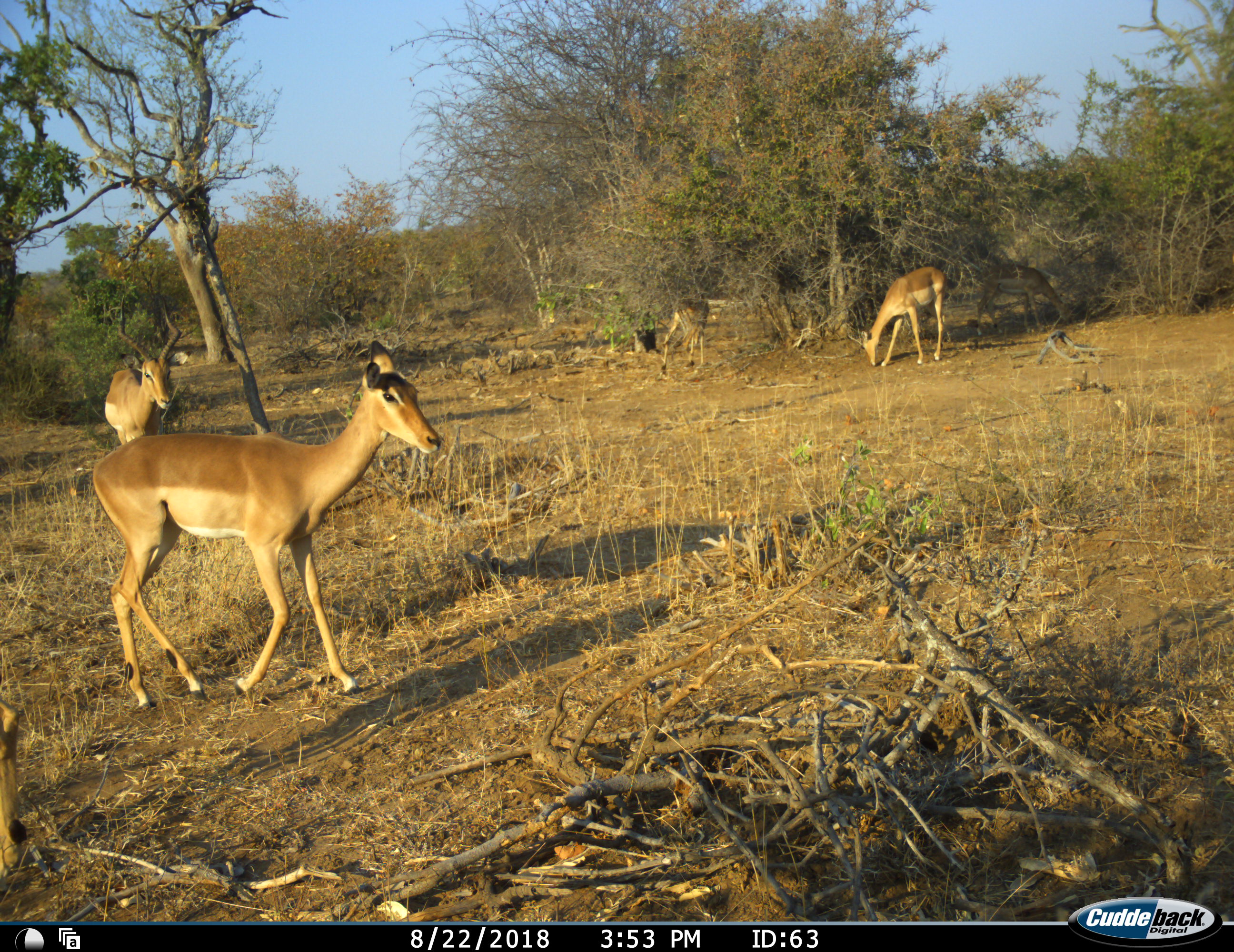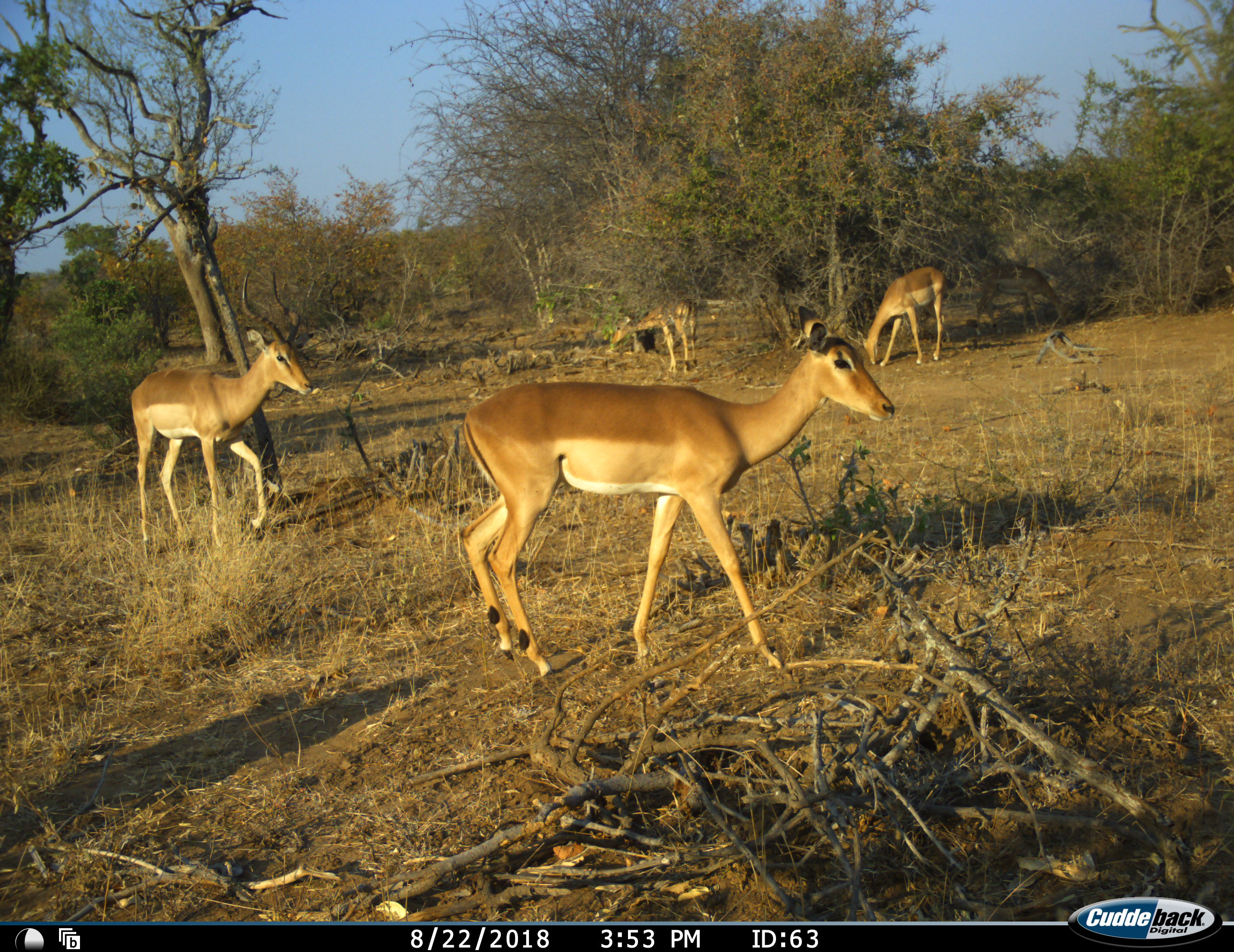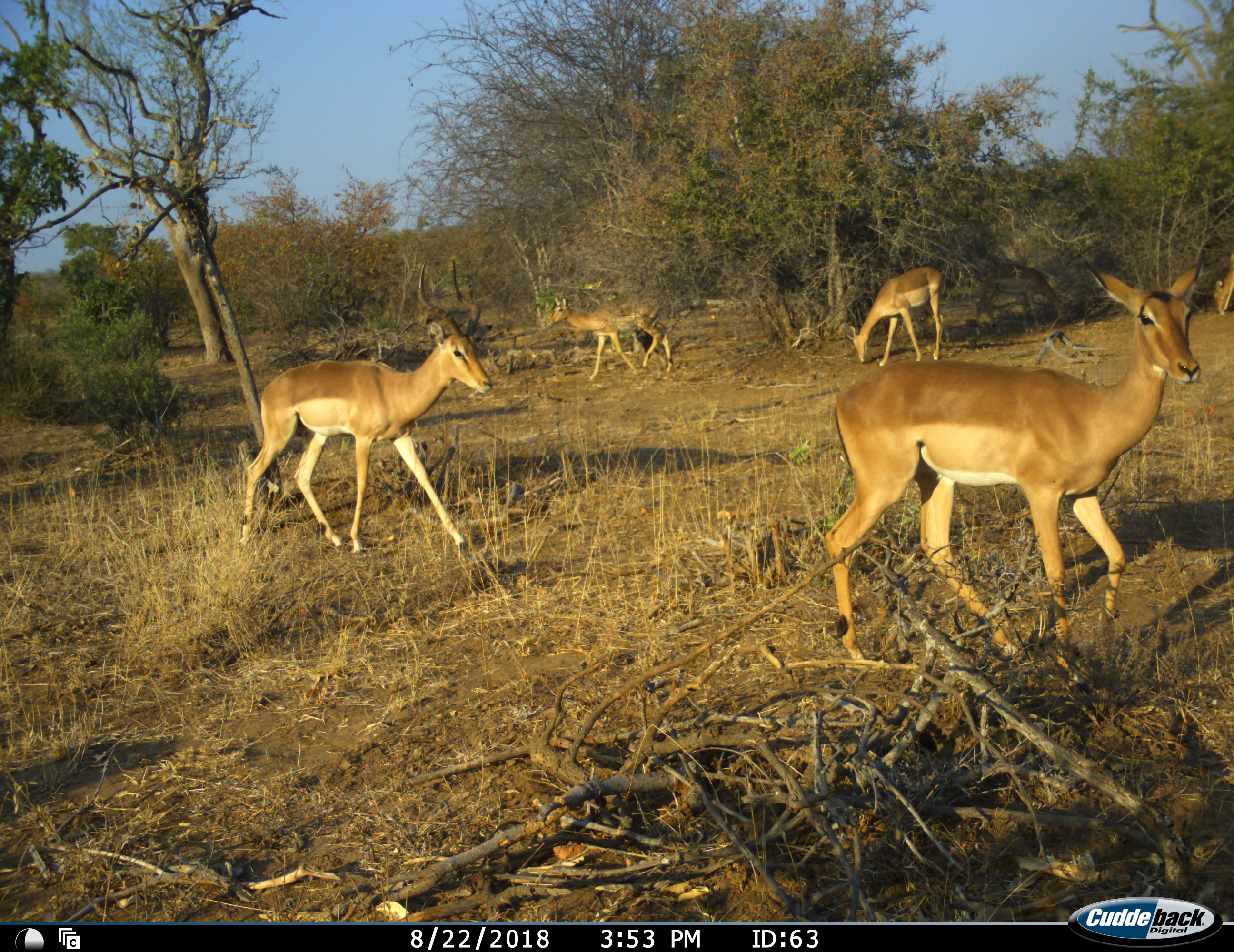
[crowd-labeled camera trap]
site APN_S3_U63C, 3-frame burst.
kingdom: Animalia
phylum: Chordata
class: Mammalia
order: Artiodactyla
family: Bovidae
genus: Aepyceros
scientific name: Aepyceros melampus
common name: impala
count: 5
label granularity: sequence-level